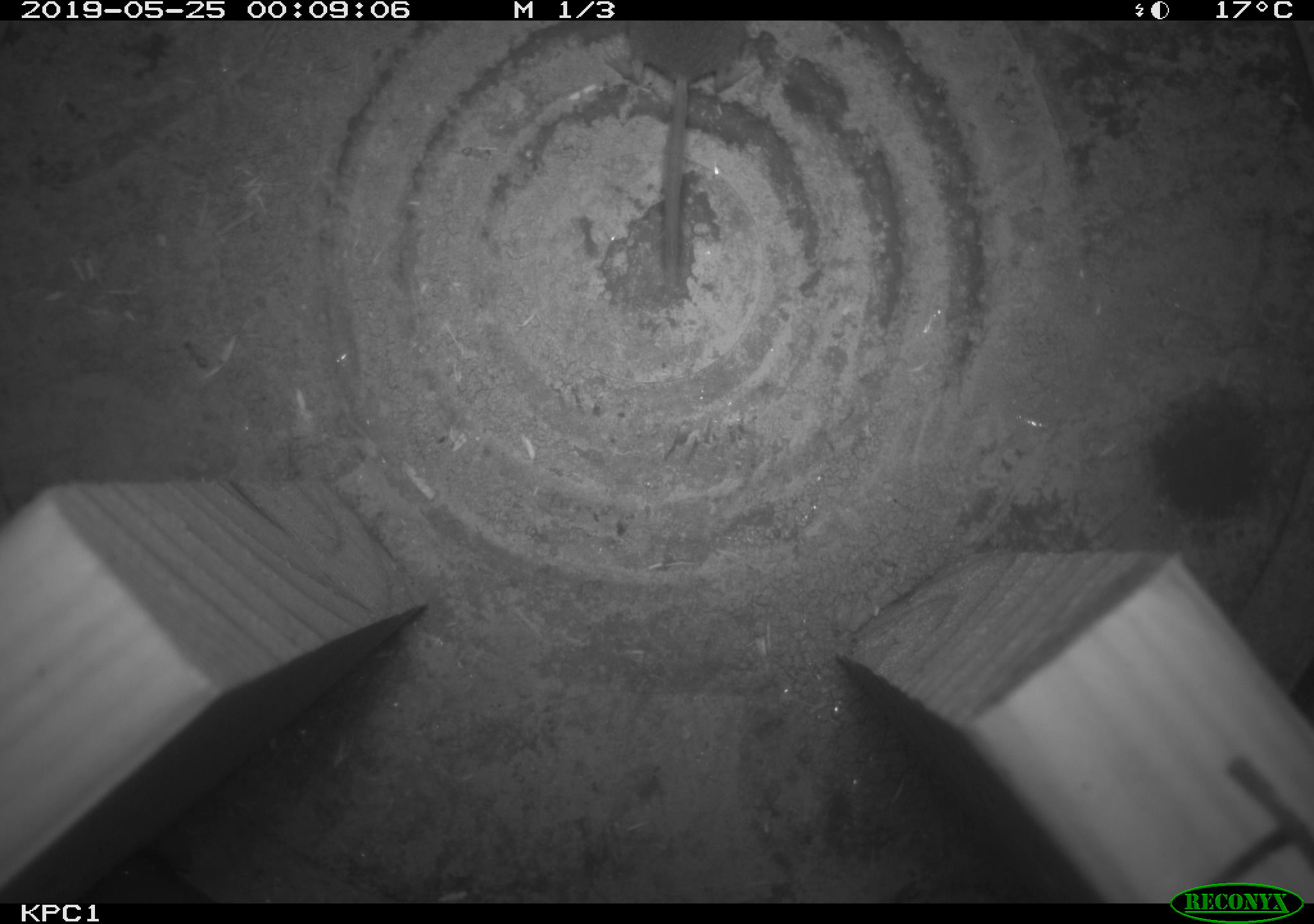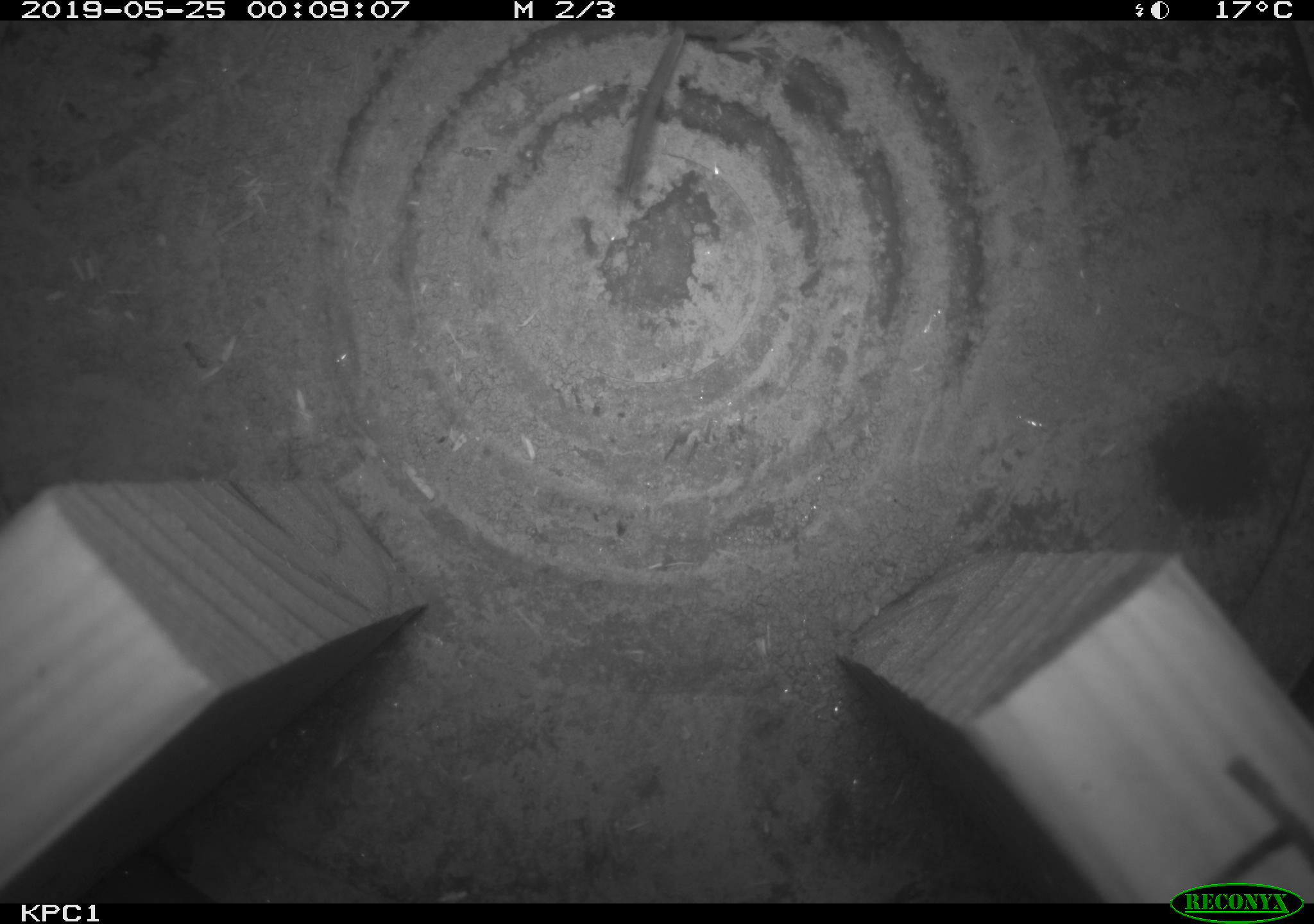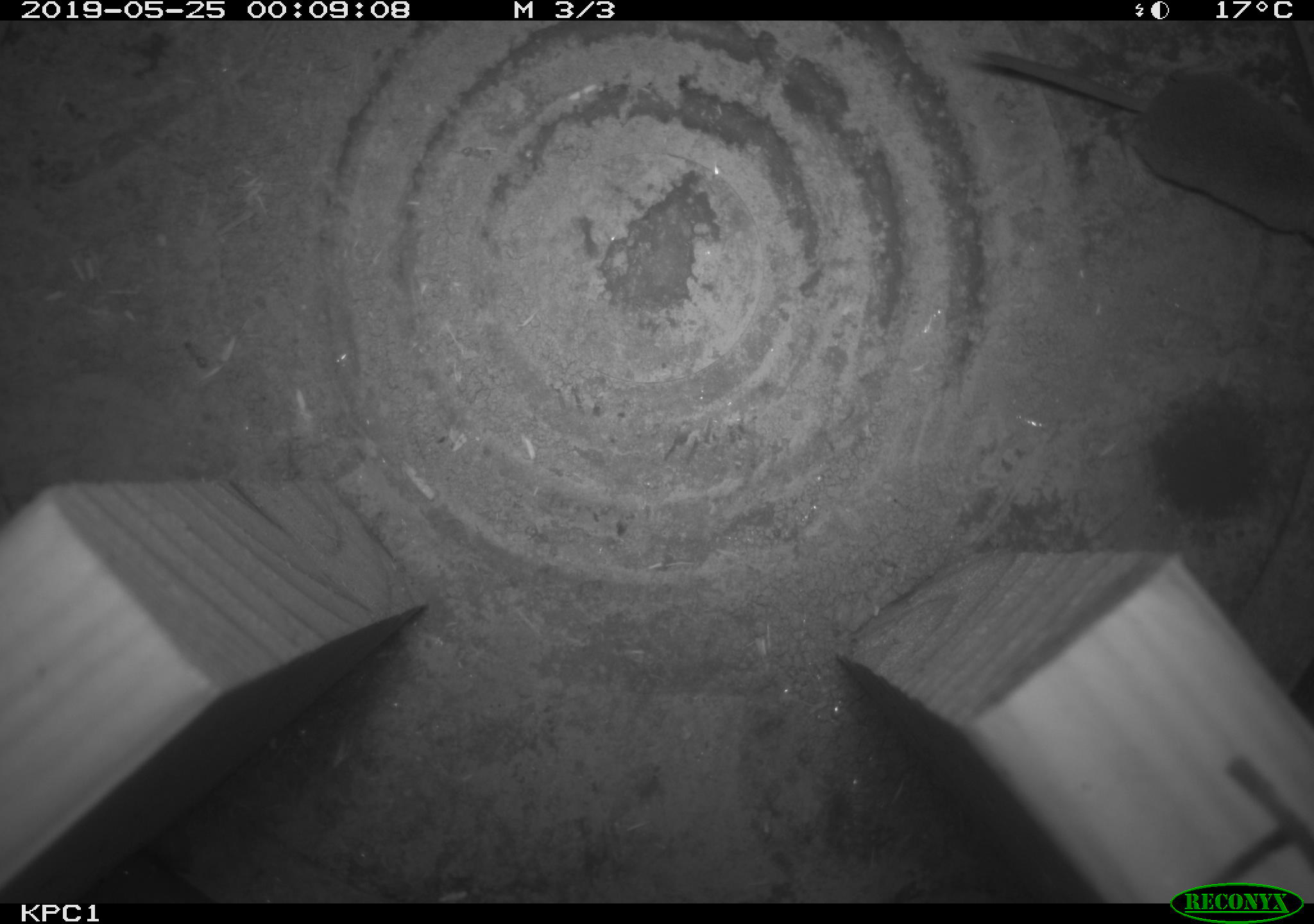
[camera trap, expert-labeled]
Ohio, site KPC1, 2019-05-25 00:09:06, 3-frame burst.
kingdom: Animalia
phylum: Chordata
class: Mammalia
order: Eulipotyphla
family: Soricidae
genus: Sorex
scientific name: Sorex cinereus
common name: masked shrew